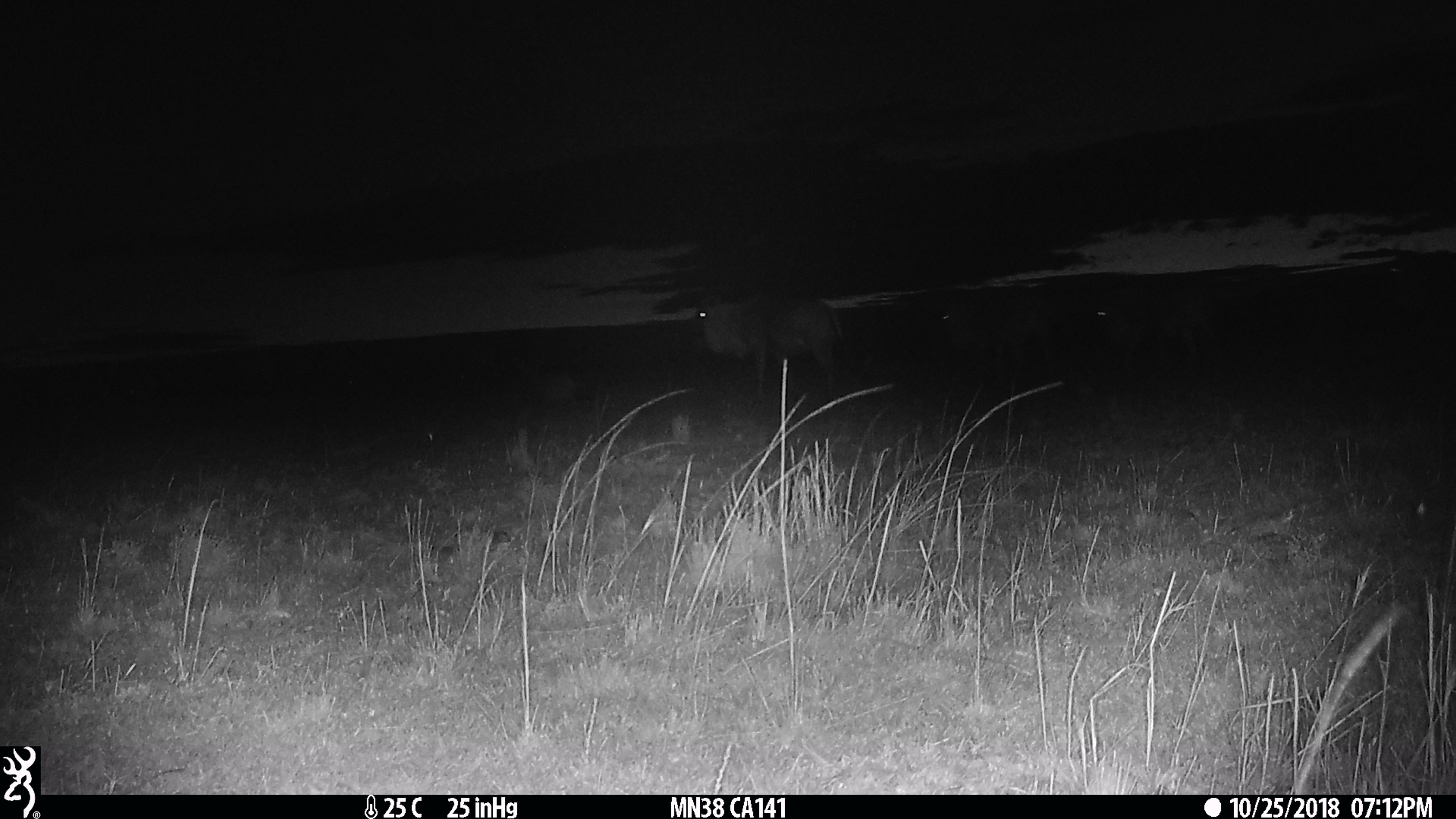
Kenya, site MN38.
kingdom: Animalia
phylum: Chordata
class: Mammalia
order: Artiodactyla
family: Bovidae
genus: Connochaetes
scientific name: Connochaetes taurinus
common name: blue wildebeest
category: wildebeest